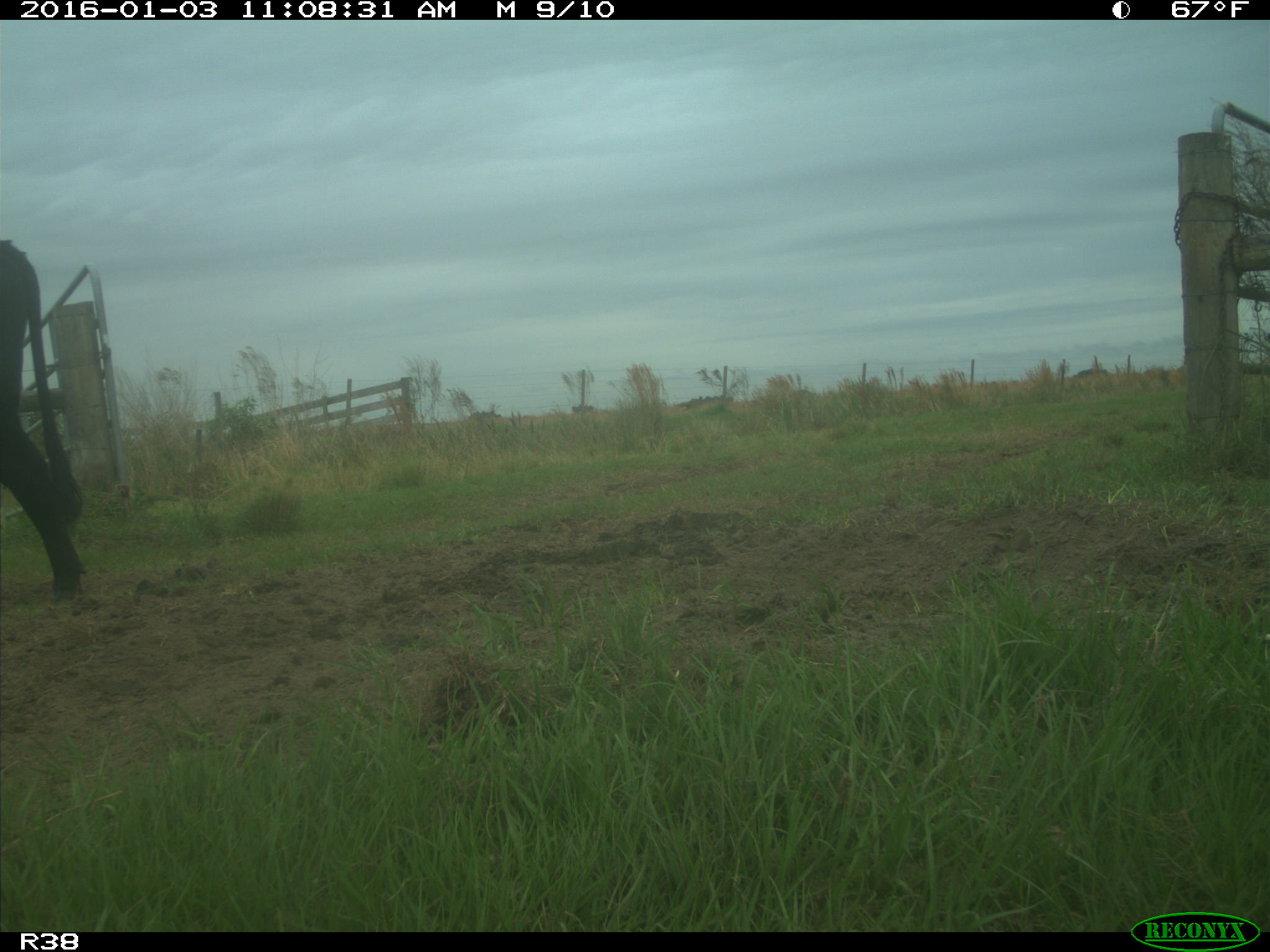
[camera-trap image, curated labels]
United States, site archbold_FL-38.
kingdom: Animalia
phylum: Chordata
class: Mammalia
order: Artiodactyla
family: Bovidae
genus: Bos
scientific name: Bos taurus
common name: domestic cow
Bos taurus (domestic cow).